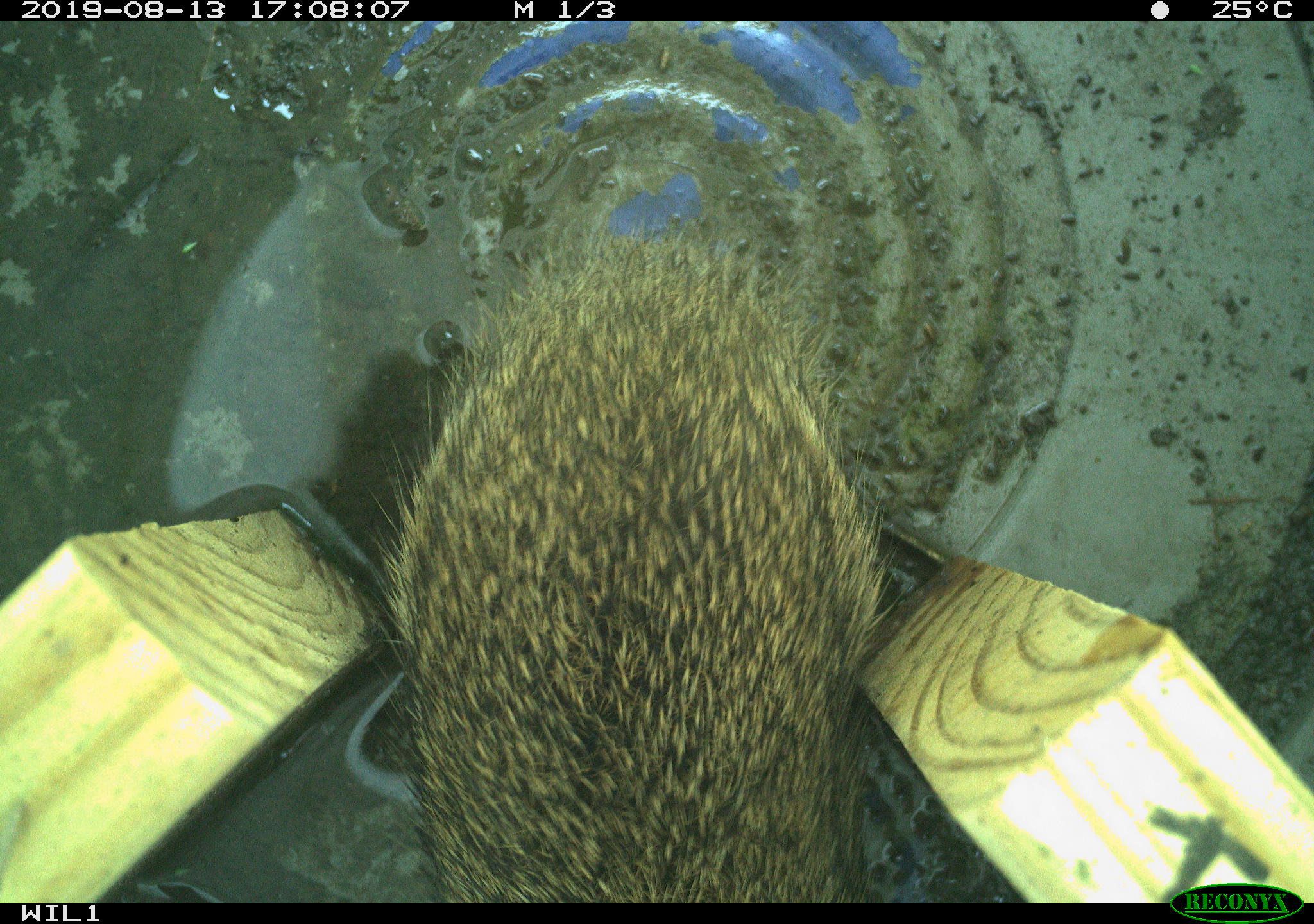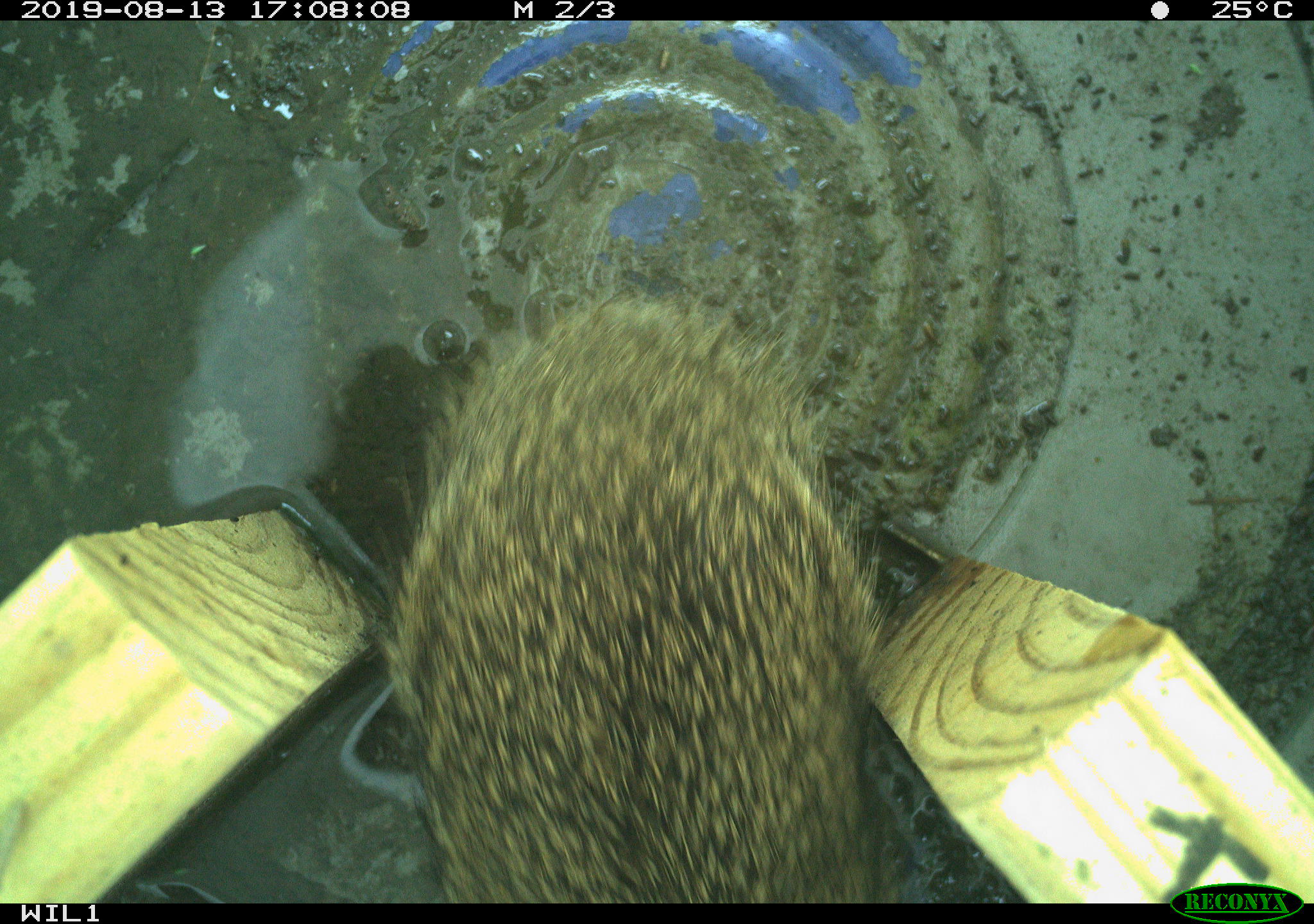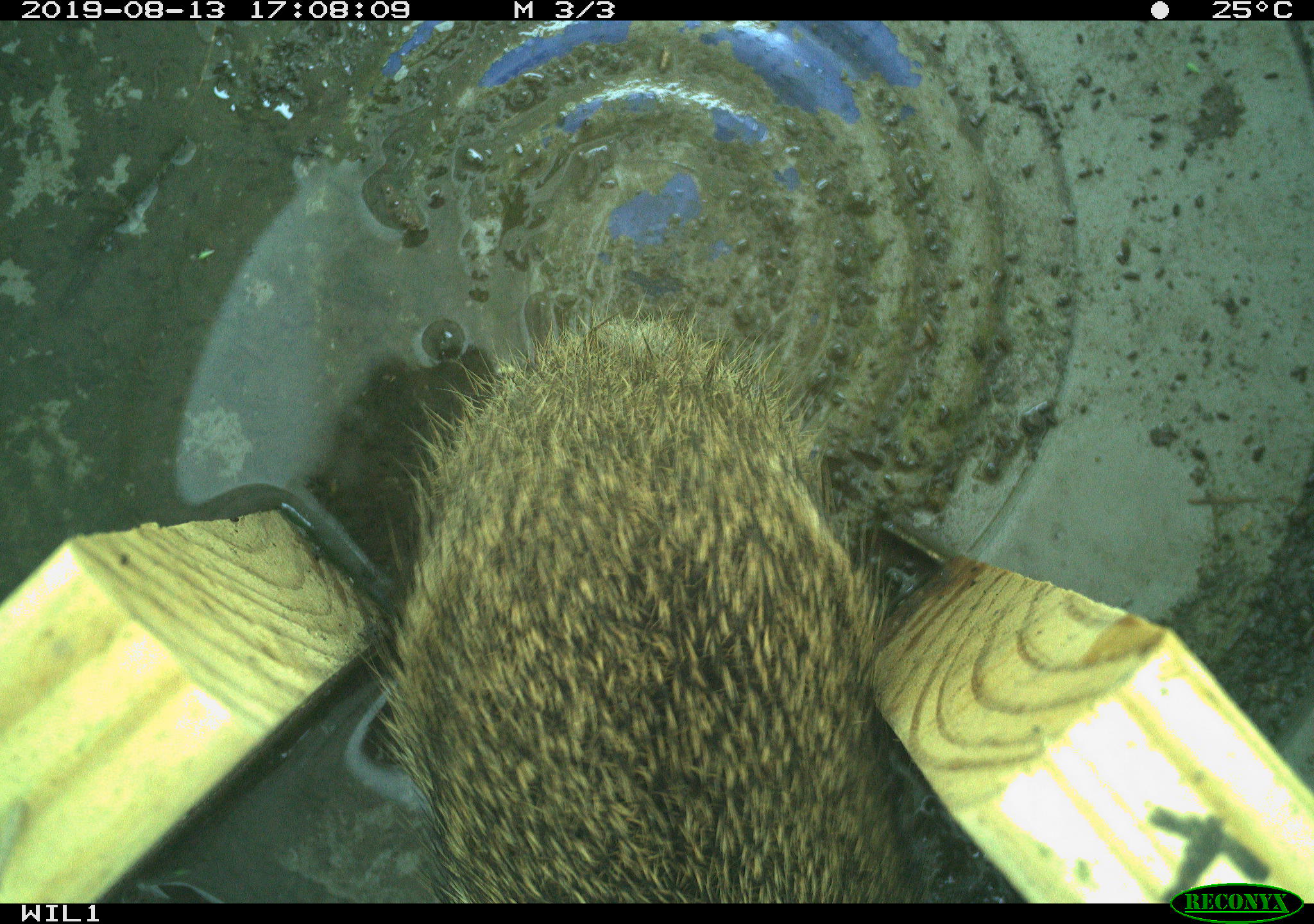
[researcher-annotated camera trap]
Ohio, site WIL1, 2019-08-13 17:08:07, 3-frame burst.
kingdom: Animalia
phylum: Chordata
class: Mammalia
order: Lagomorpha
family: Leporidae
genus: Sylvilagus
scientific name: Sylvilagus floridanus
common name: eastern cottontail